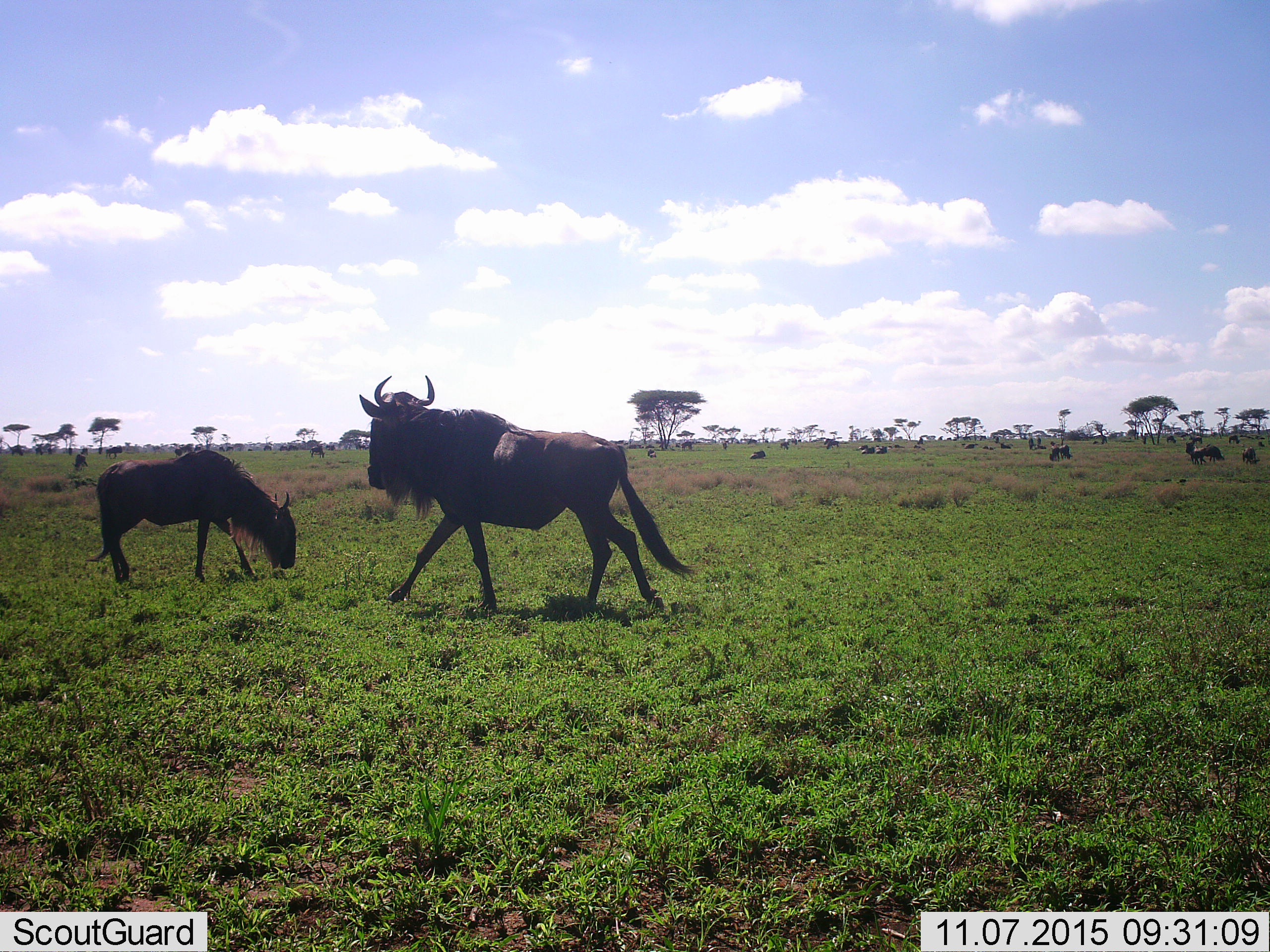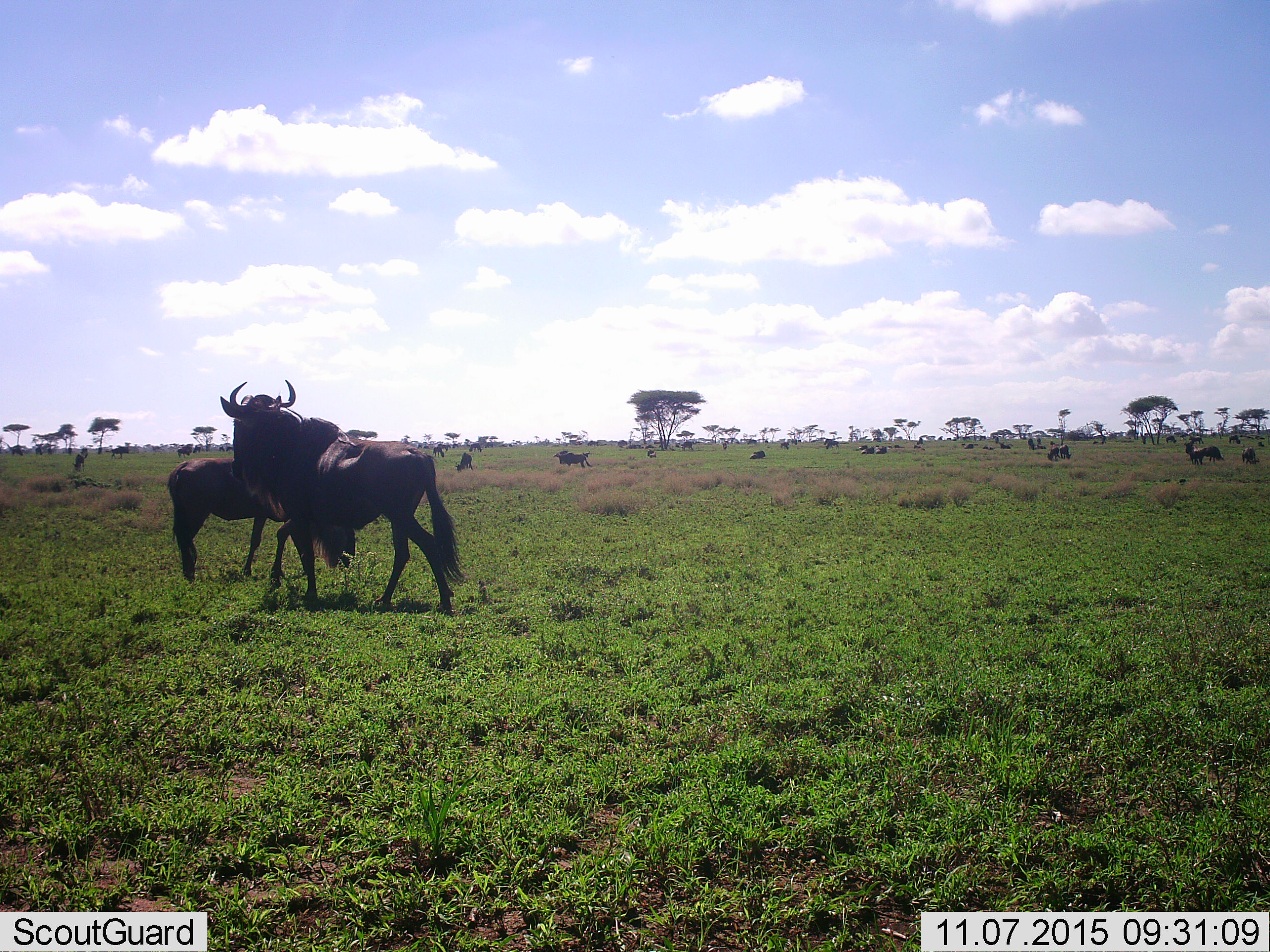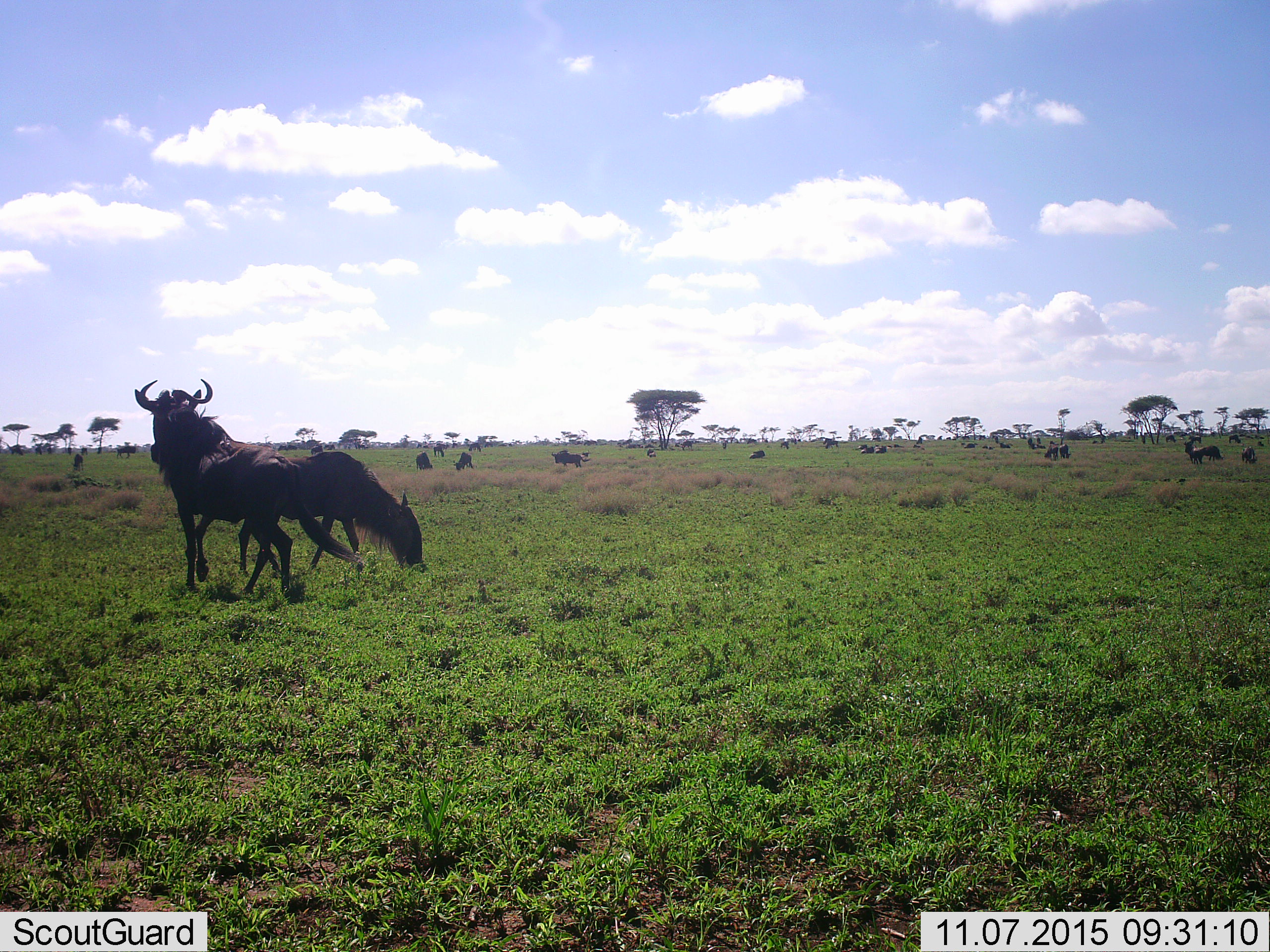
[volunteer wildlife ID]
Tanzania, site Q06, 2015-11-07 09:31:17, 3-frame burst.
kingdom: Animalia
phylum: Chordata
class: Mammalia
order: Artiodactyla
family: Bovidae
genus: Connochaetes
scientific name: Connochaetes taurinus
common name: blue wildebeest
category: wildebeest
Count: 11-50.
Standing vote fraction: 67%.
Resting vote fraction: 33%.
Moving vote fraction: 78%.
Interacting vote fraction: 0%.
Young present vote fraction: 0%.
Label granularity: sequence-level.